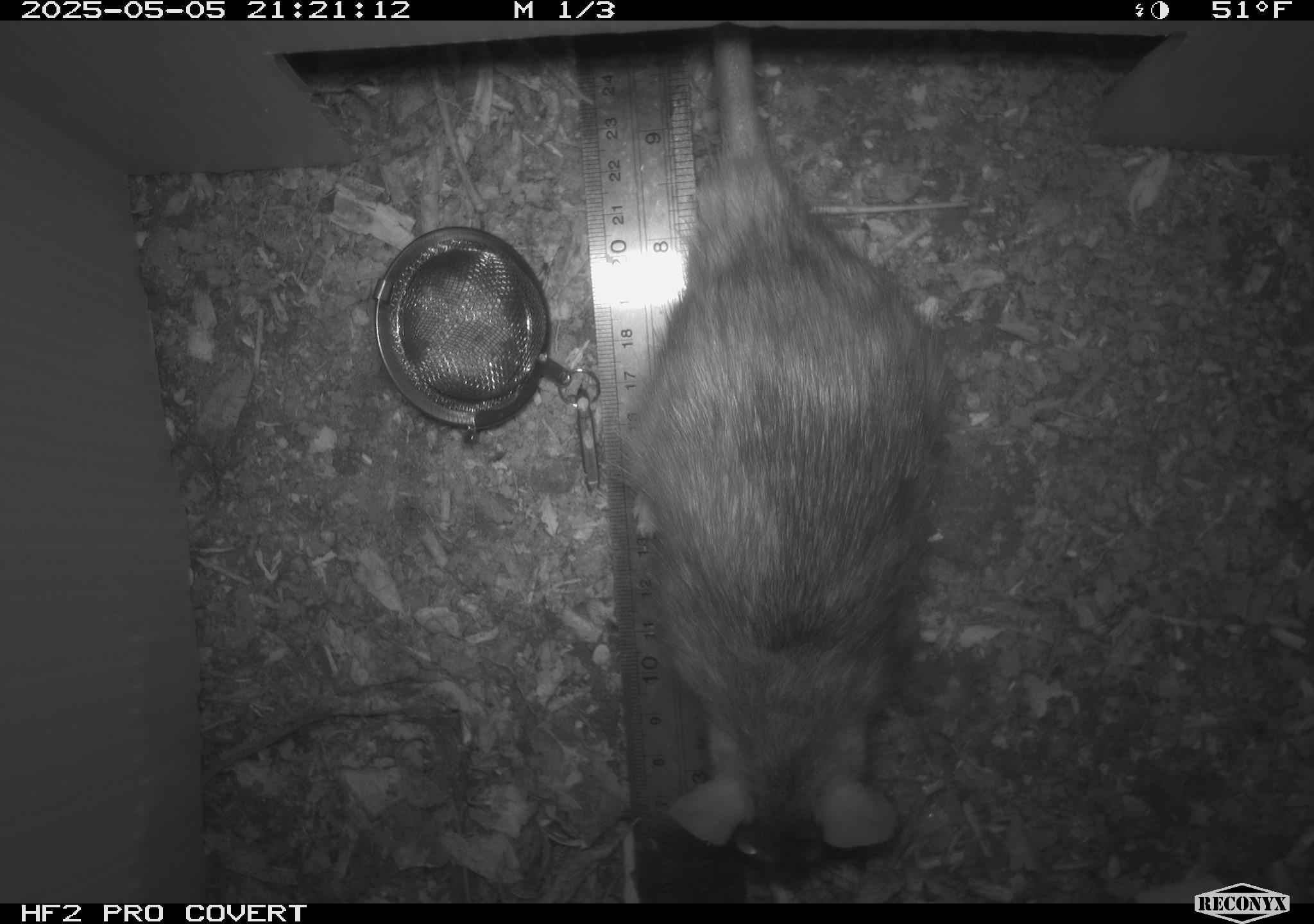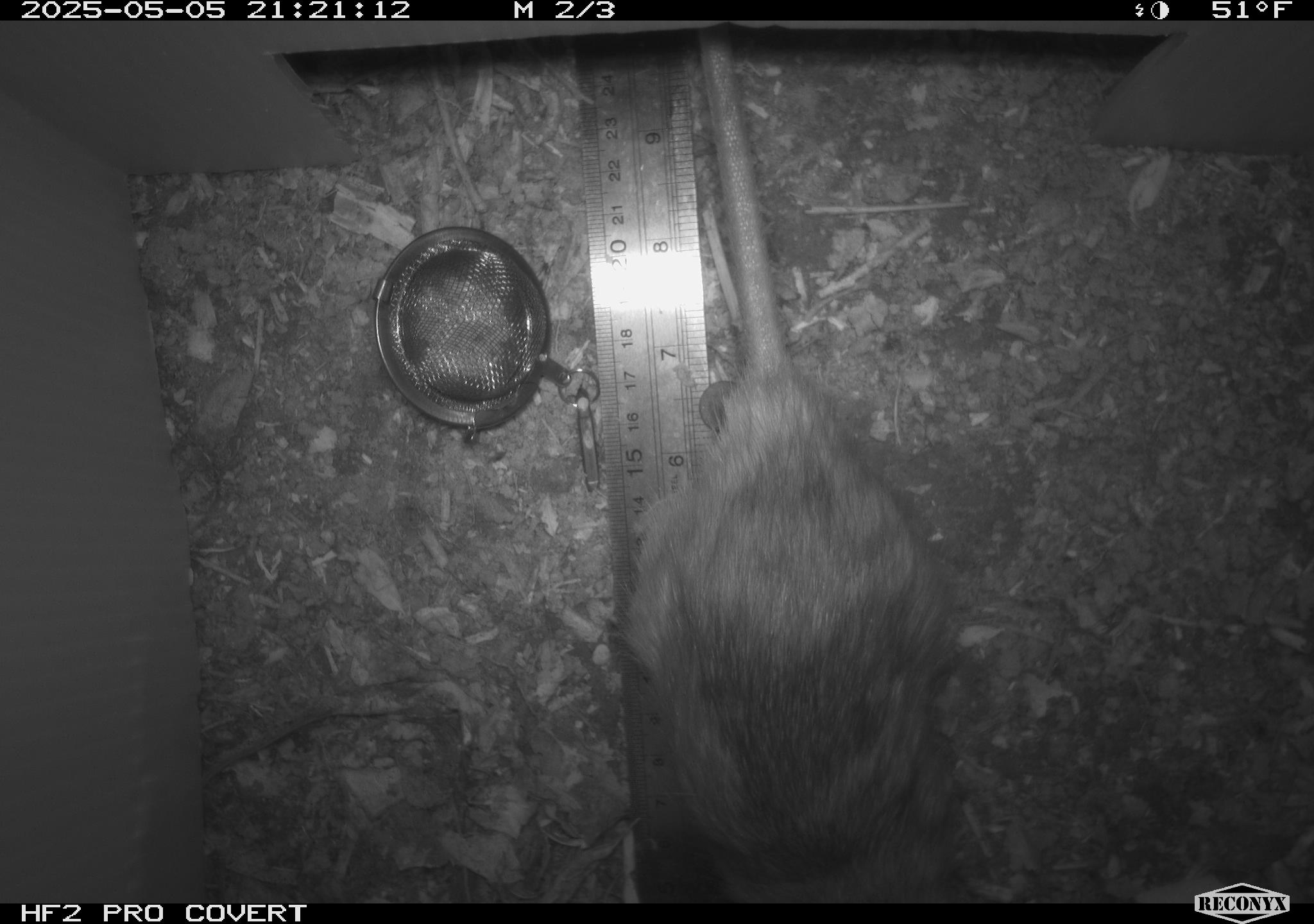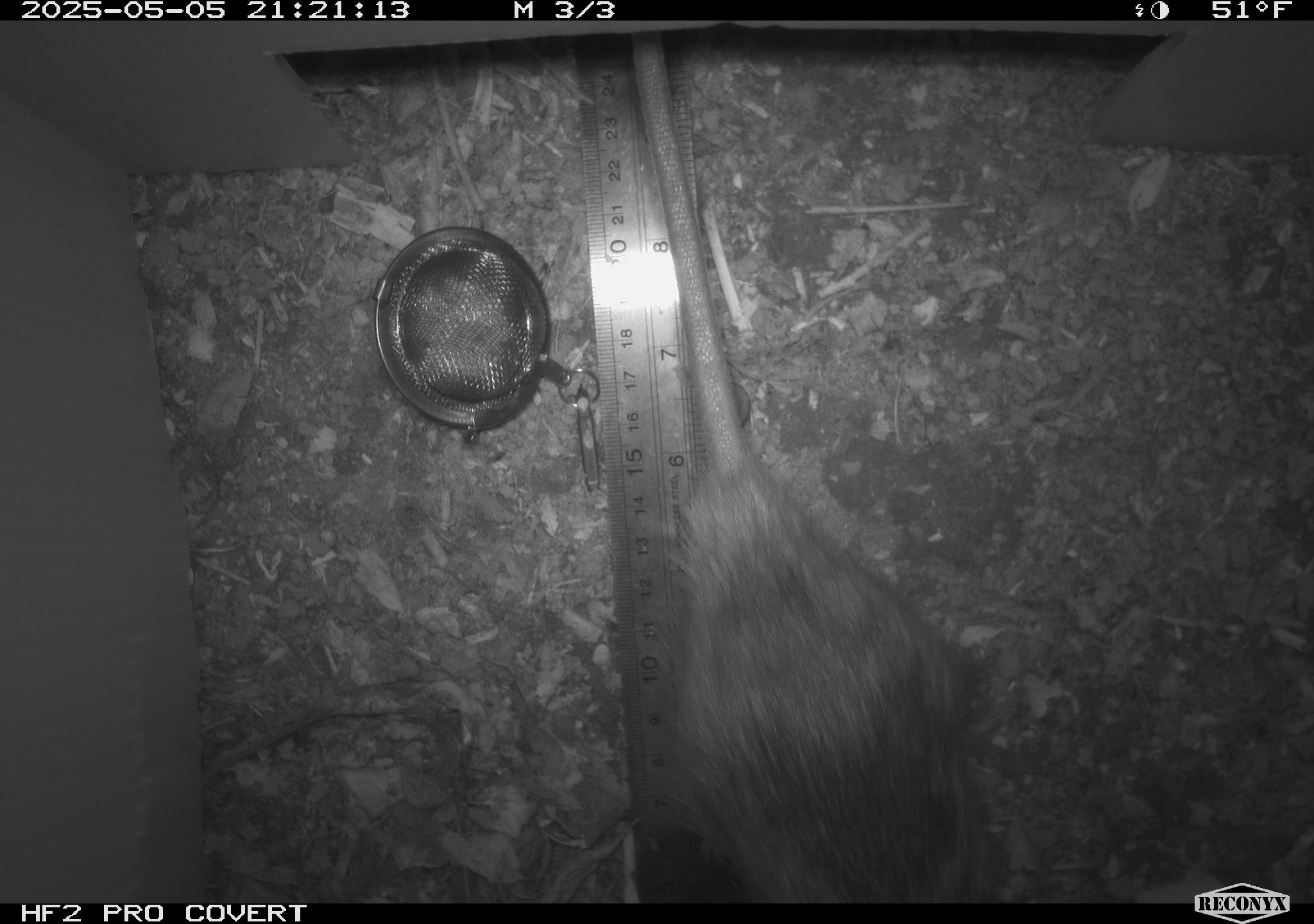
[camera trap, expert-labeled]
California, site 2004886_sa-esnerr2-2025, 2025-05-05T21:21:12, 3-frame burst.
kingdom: Animalia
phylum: Chordata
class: Mammalia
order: Rodentia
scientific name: Rodentia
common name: rodent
Rodent (Rodentia).